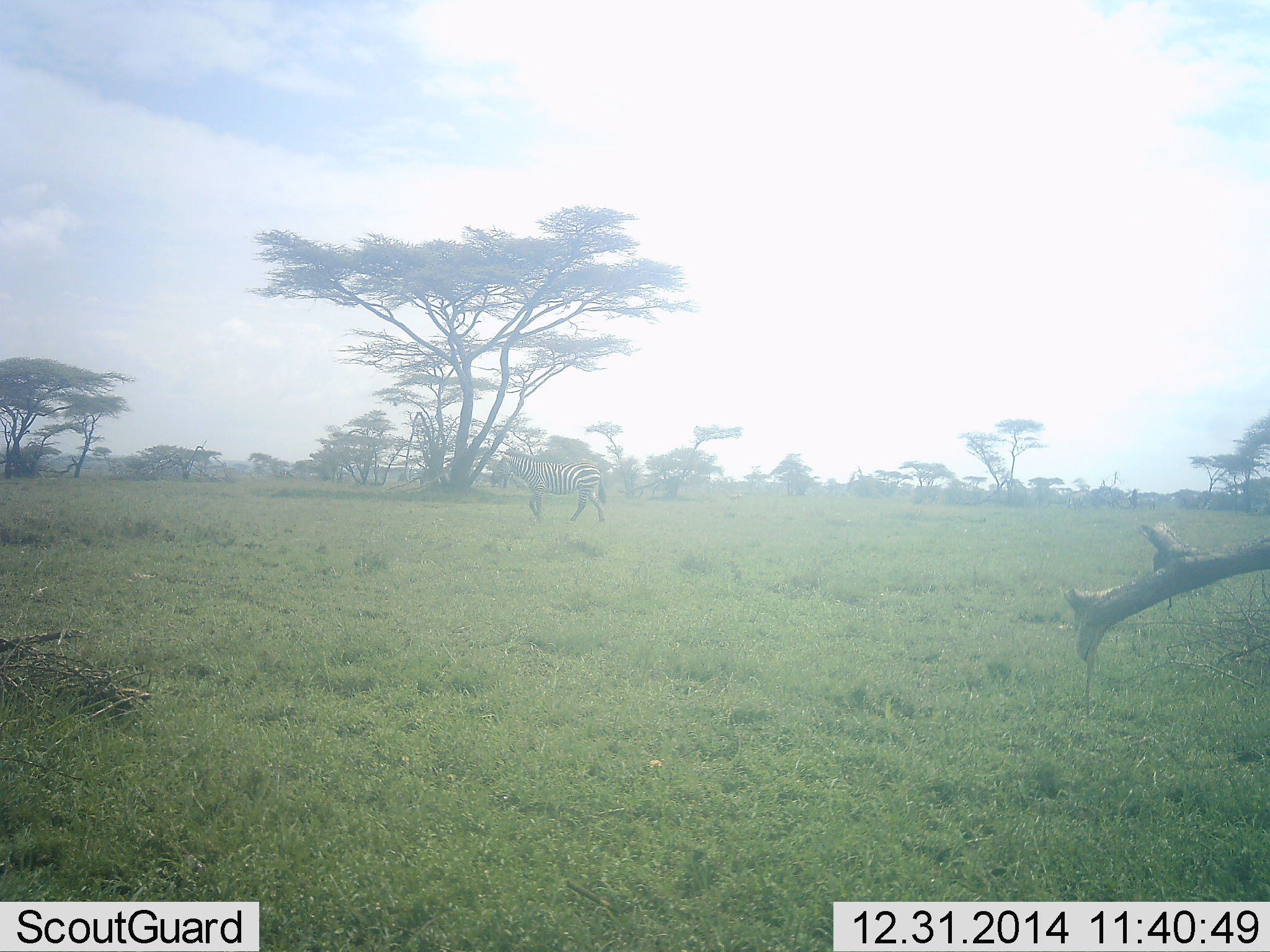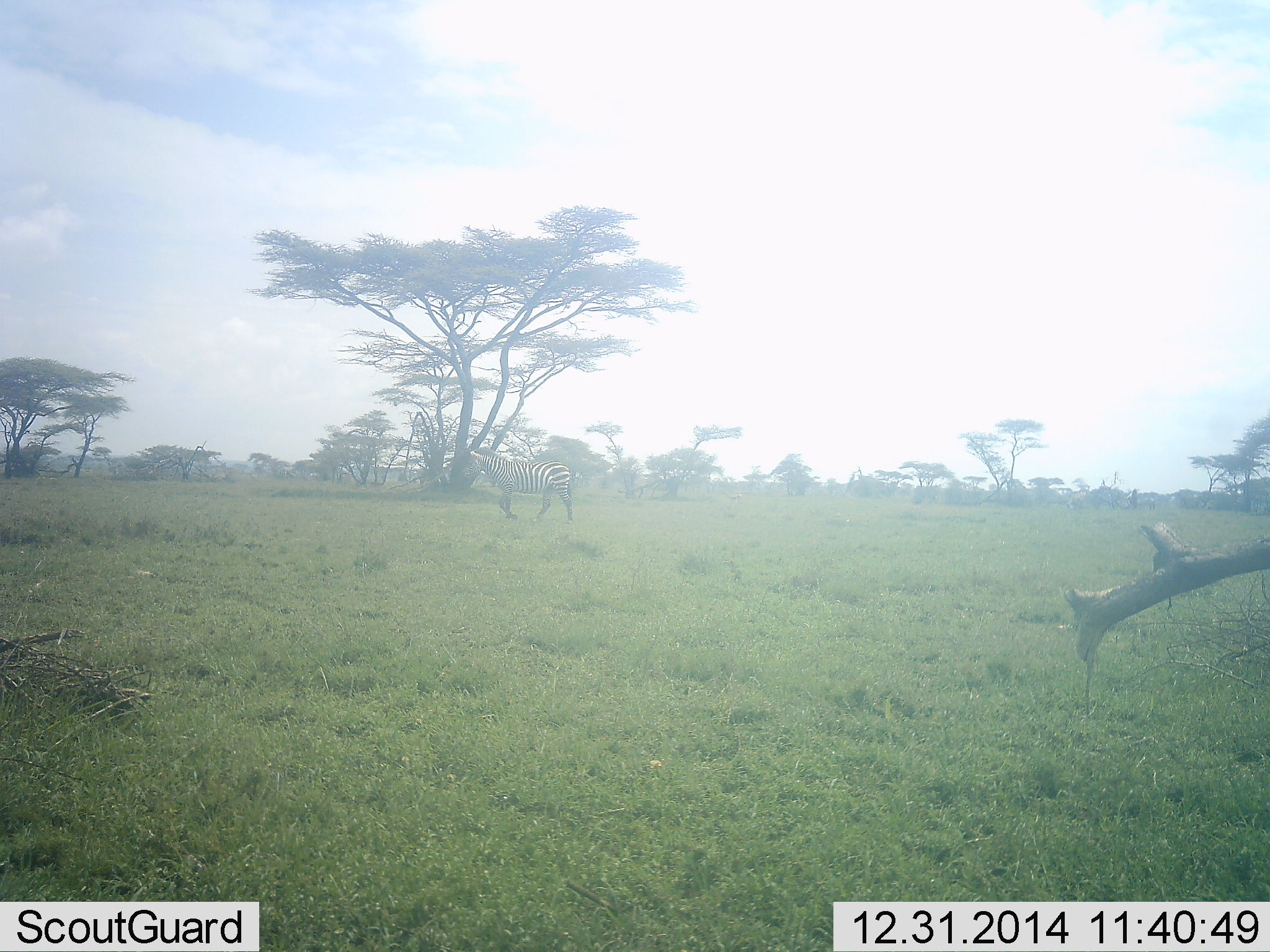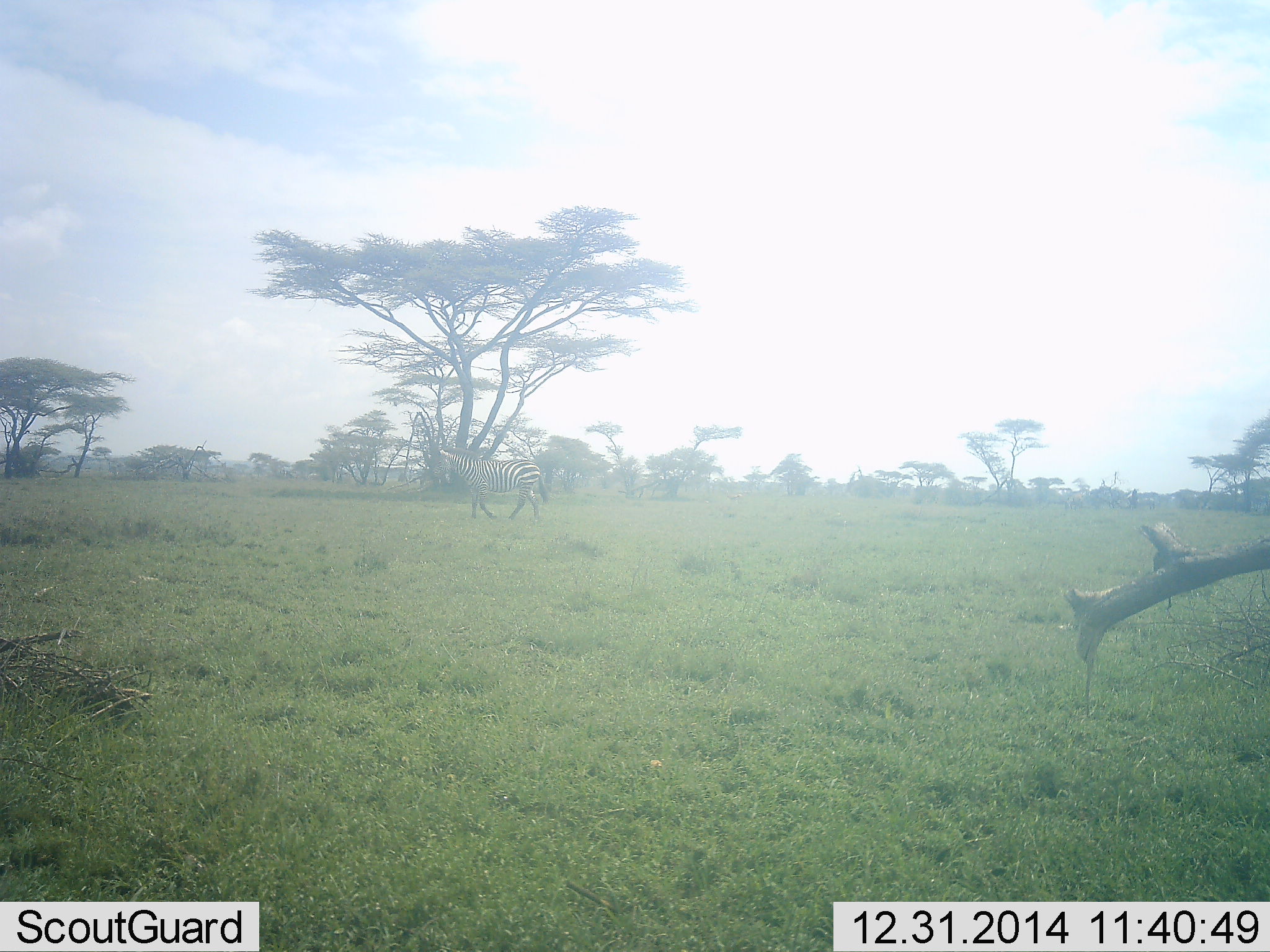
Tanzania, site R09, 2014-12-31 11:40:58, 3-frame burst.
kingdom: Animalia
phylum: Chordata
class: Mammalia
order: Perissodactyla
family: Equidae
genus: Equus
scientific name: Equus quagga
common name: plains zebra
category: zebra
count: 1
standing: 0%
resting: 0%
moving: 100%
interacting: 0%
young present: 0%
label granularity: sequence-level